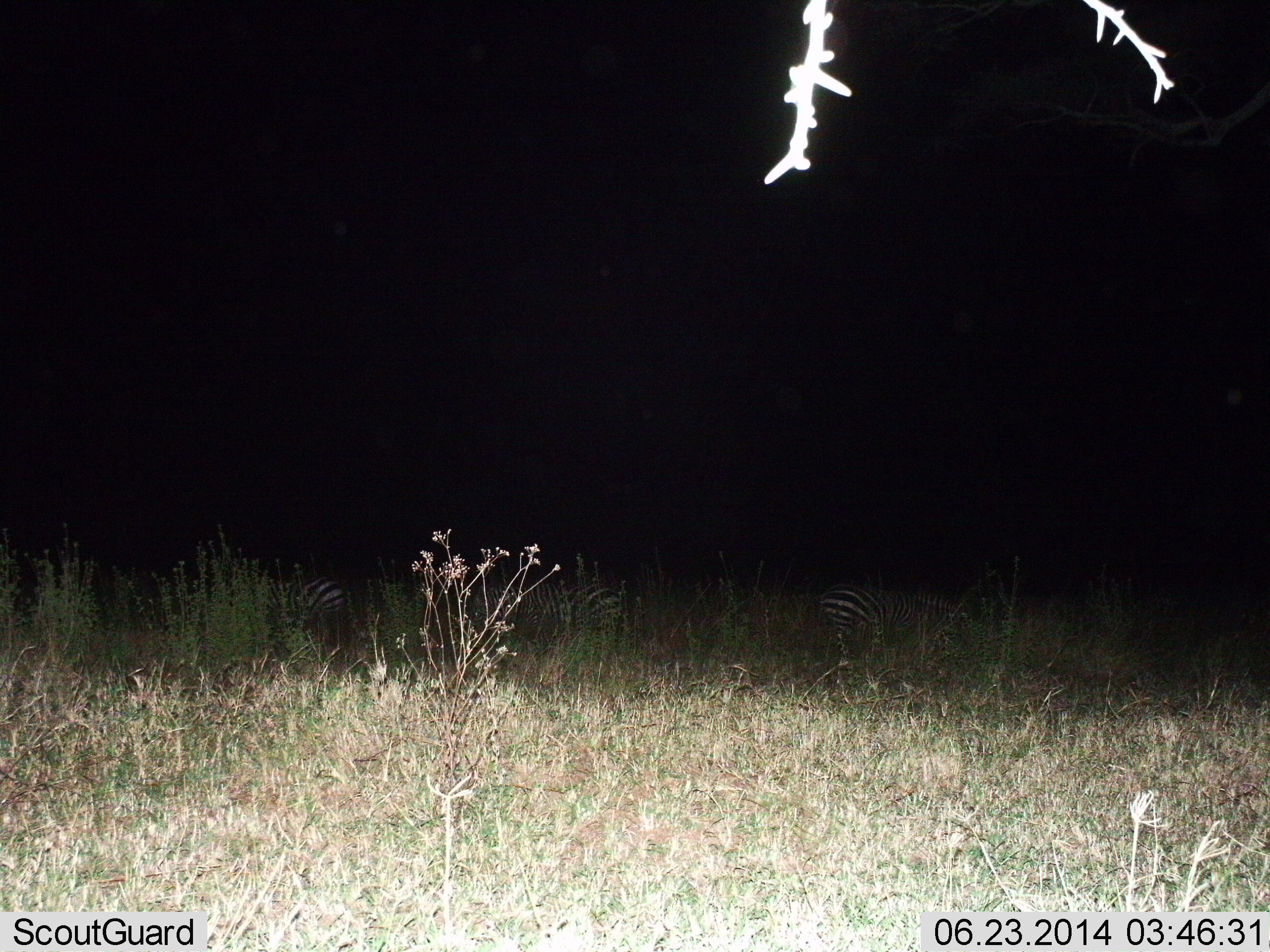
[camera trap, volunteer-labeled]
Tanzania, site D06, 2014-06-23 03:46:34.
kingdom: Animalia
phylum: Chordata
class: Mammalia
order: Perissodactyla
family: Equidae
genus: Equus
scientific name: Equus quagga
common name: plains zebra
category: zebra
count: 3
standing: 30%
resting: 10%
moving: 0%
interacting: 0%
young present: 0%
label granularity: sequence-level